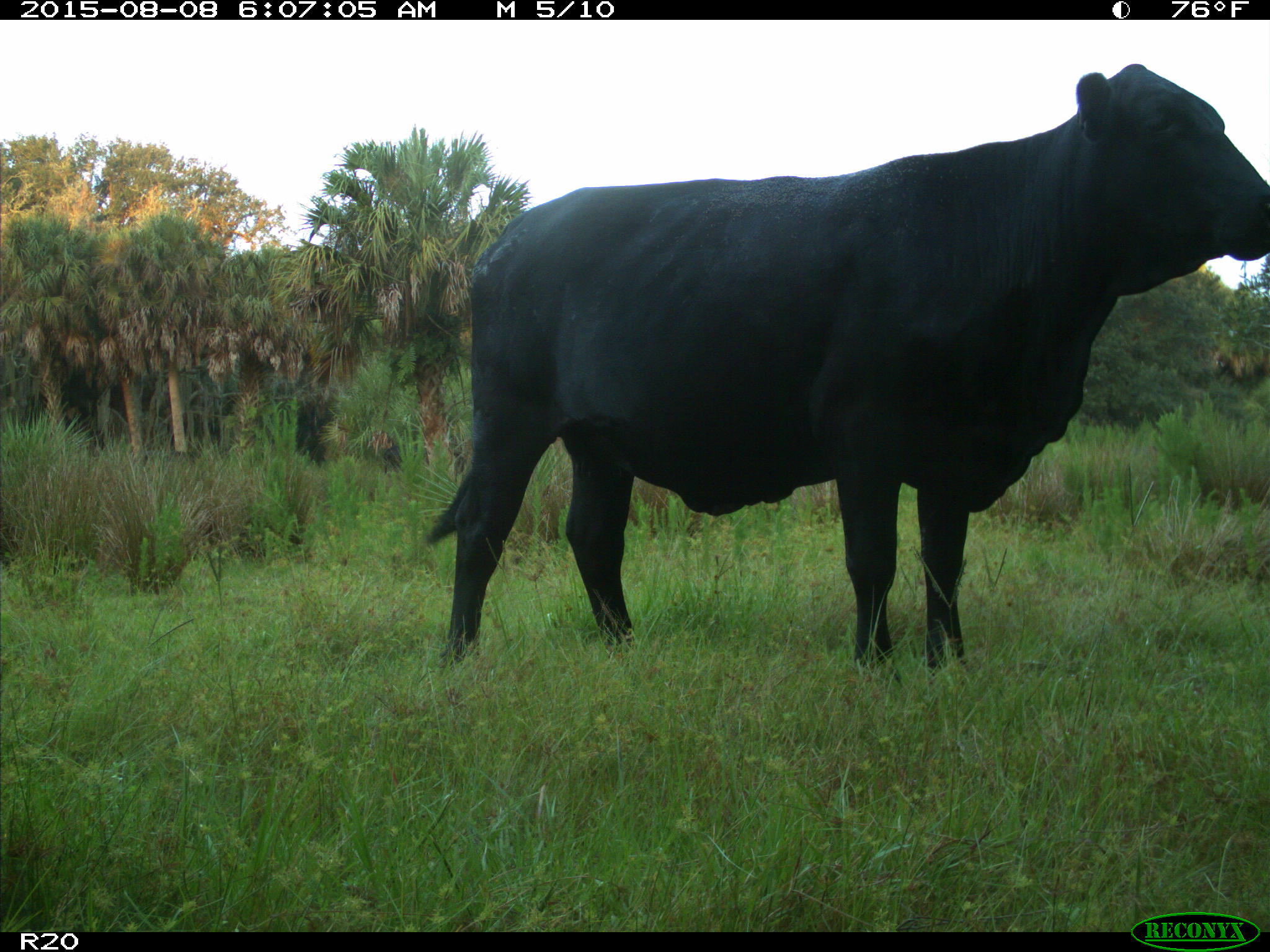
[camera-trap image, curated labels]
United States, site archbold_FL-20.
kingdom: Animalia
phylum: Chordata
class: Mammalia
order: Artiodactyla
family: Bovidae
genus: Bos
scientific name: Bos taurus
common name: domestic cow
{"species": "Bos taurus (domestic cow)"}